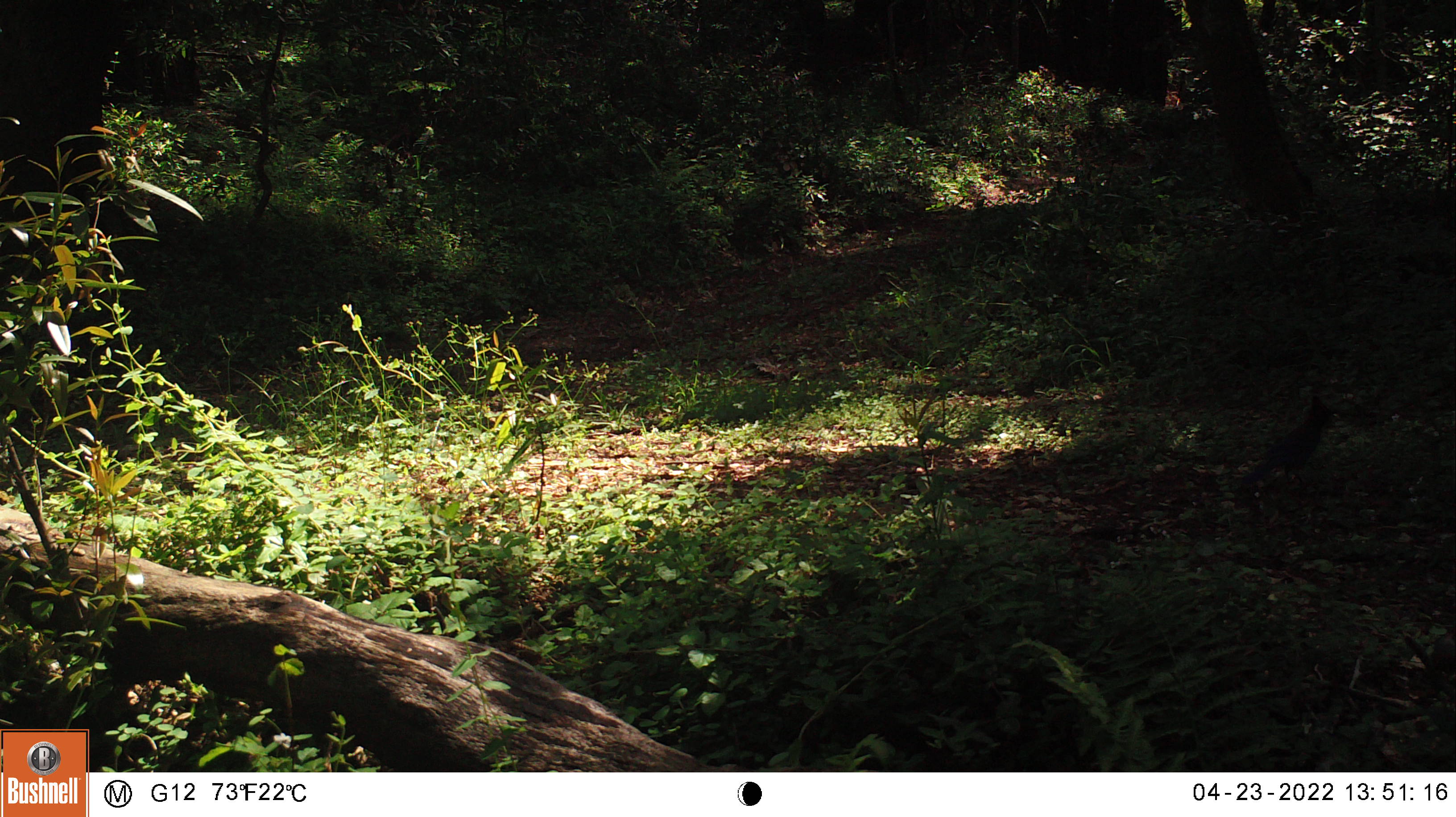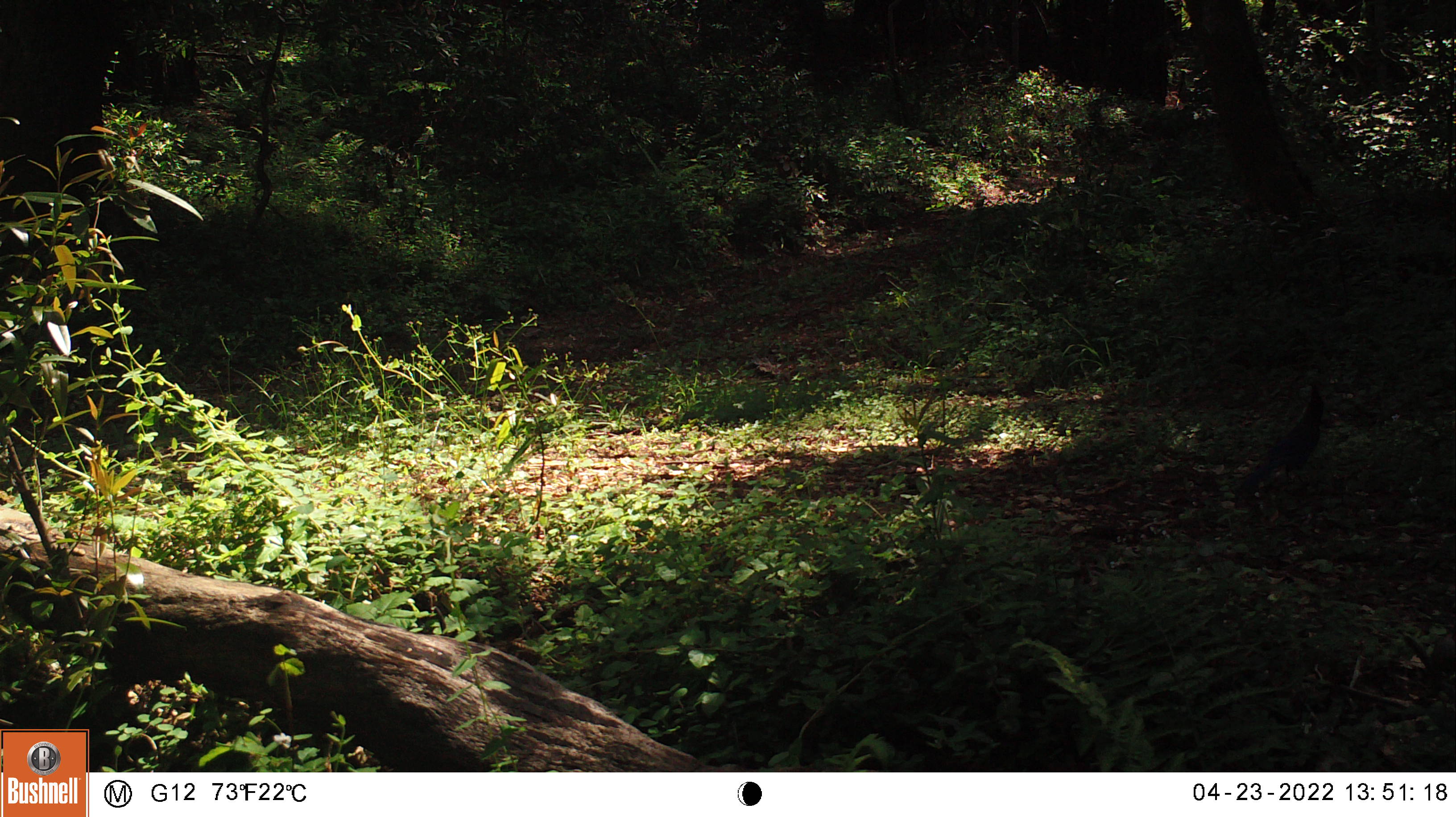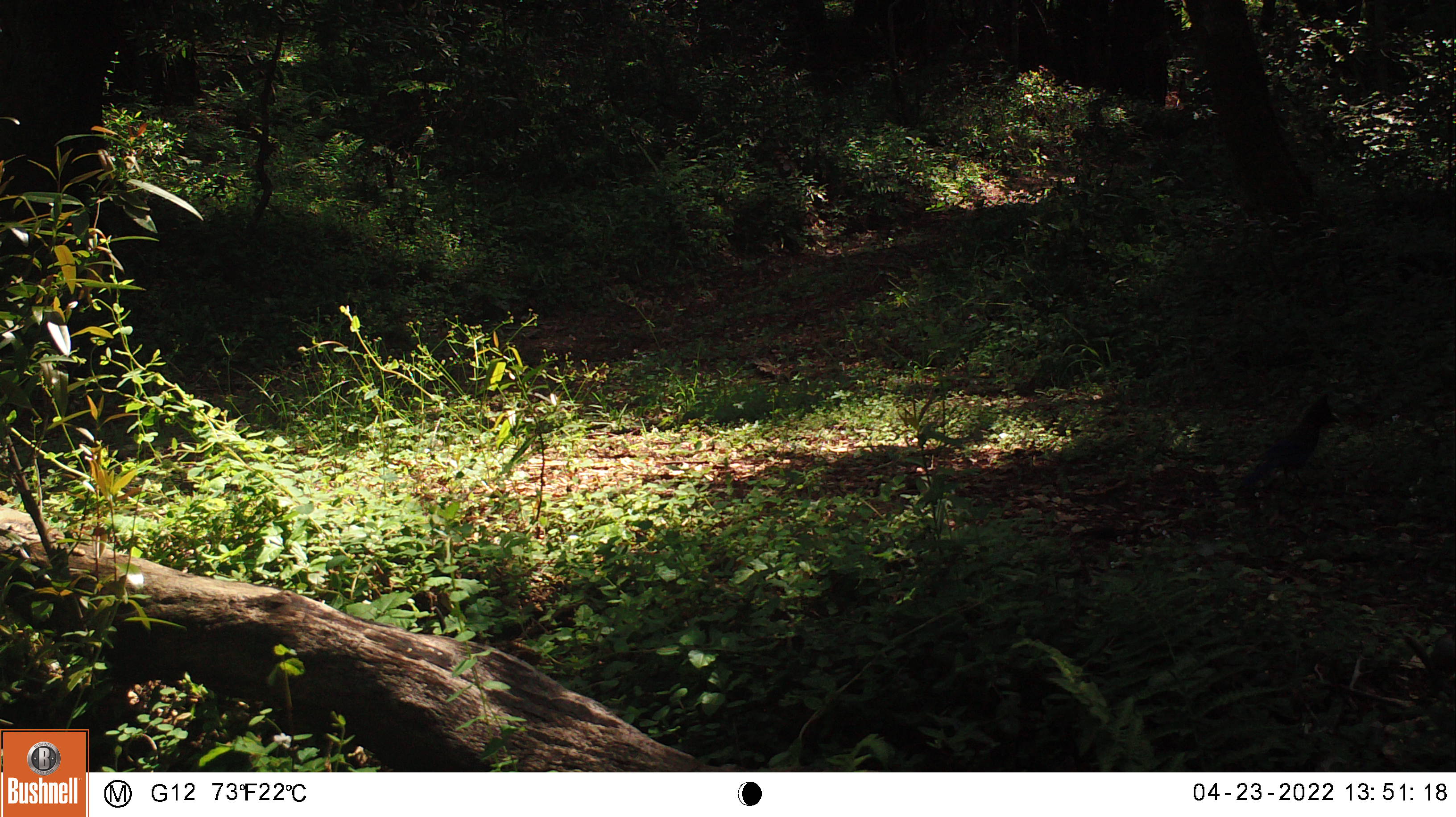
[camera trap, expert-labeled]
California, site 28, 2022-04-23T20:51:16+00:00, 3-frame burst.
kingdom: Animalia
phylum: Chordata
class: Aves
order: Passeriformes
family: Corvidae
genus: Cyanocitta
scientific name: Cyanocitta stelleri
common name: steller's jay